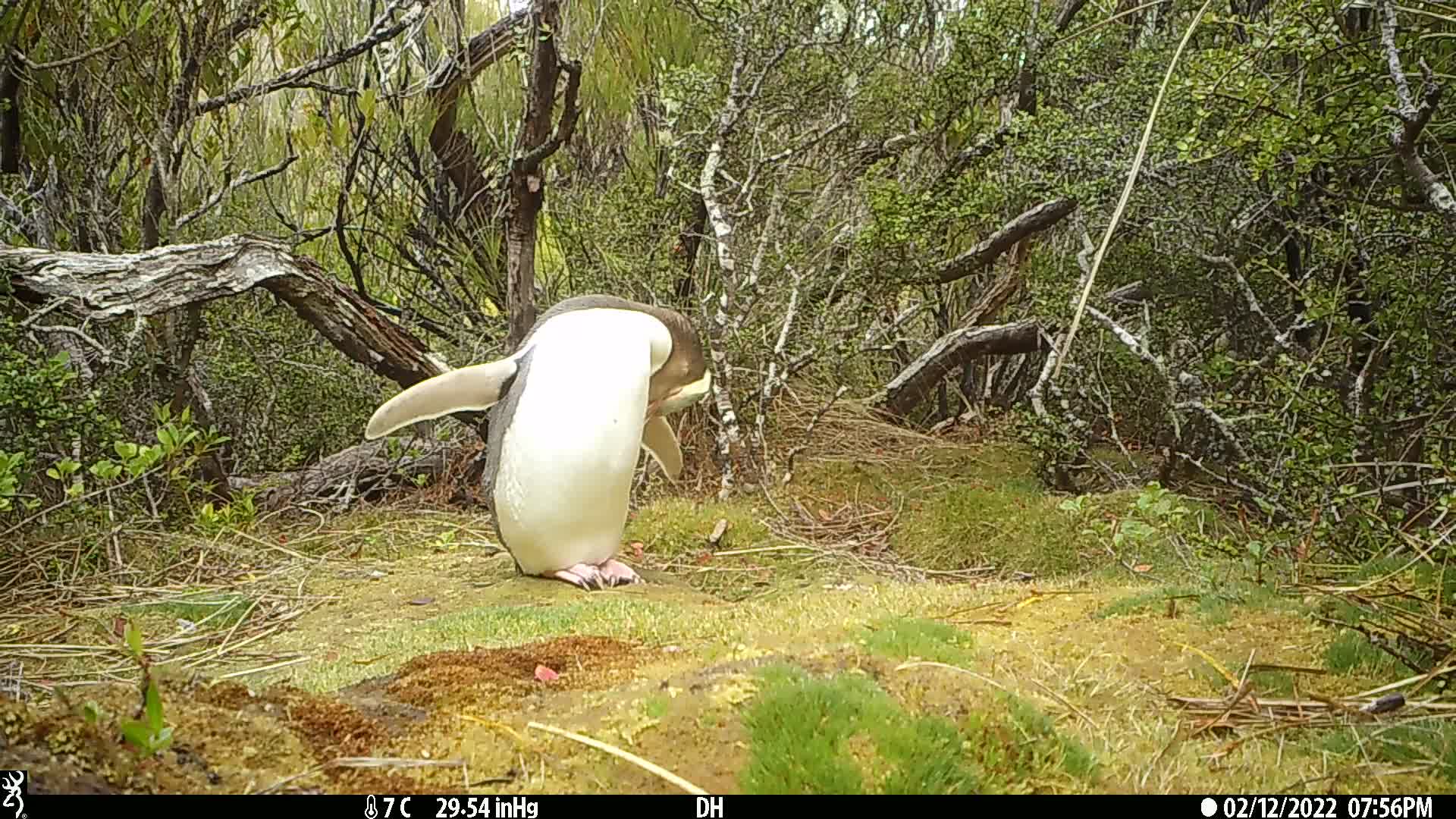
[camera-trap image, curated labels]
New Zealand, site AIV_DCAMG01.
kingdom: Animalia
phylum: Chordata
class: Aves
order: Sphenisciformes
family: Spheniscidae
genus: Megadyptes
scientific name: Megadyptes antipodes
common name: yellow-eyed penguin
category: yellow eyed penguin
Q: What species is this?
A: Yellow eyed penguin (yellow-eyed penguin) (Megadyptes antipodes).